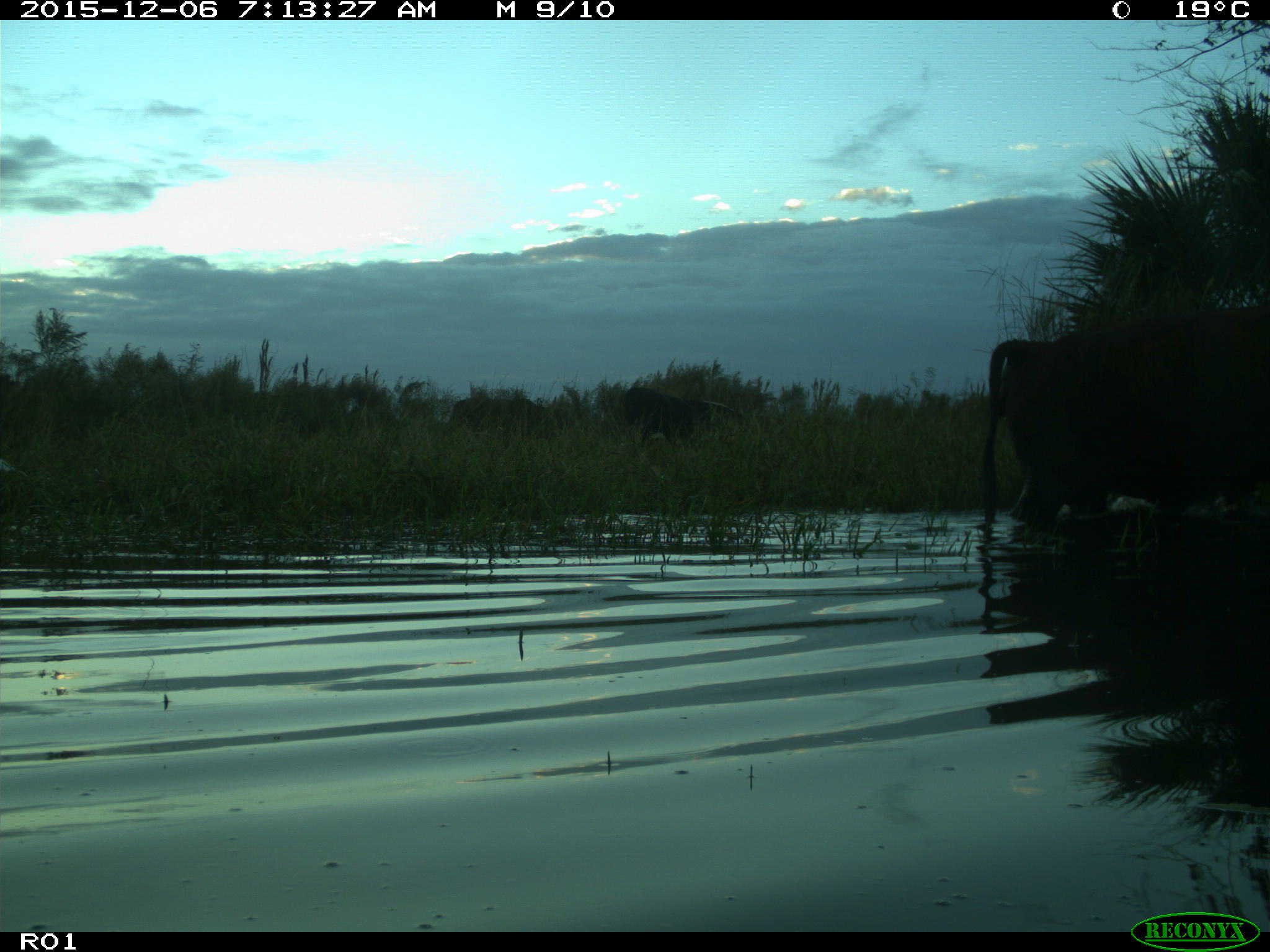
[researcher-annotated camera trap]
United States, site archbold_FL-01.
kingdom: Animalia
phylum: Chordata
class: Mammalia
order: Artiodactyla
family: Bovidae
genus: Bos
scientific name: Bos taurus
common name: domestic cow